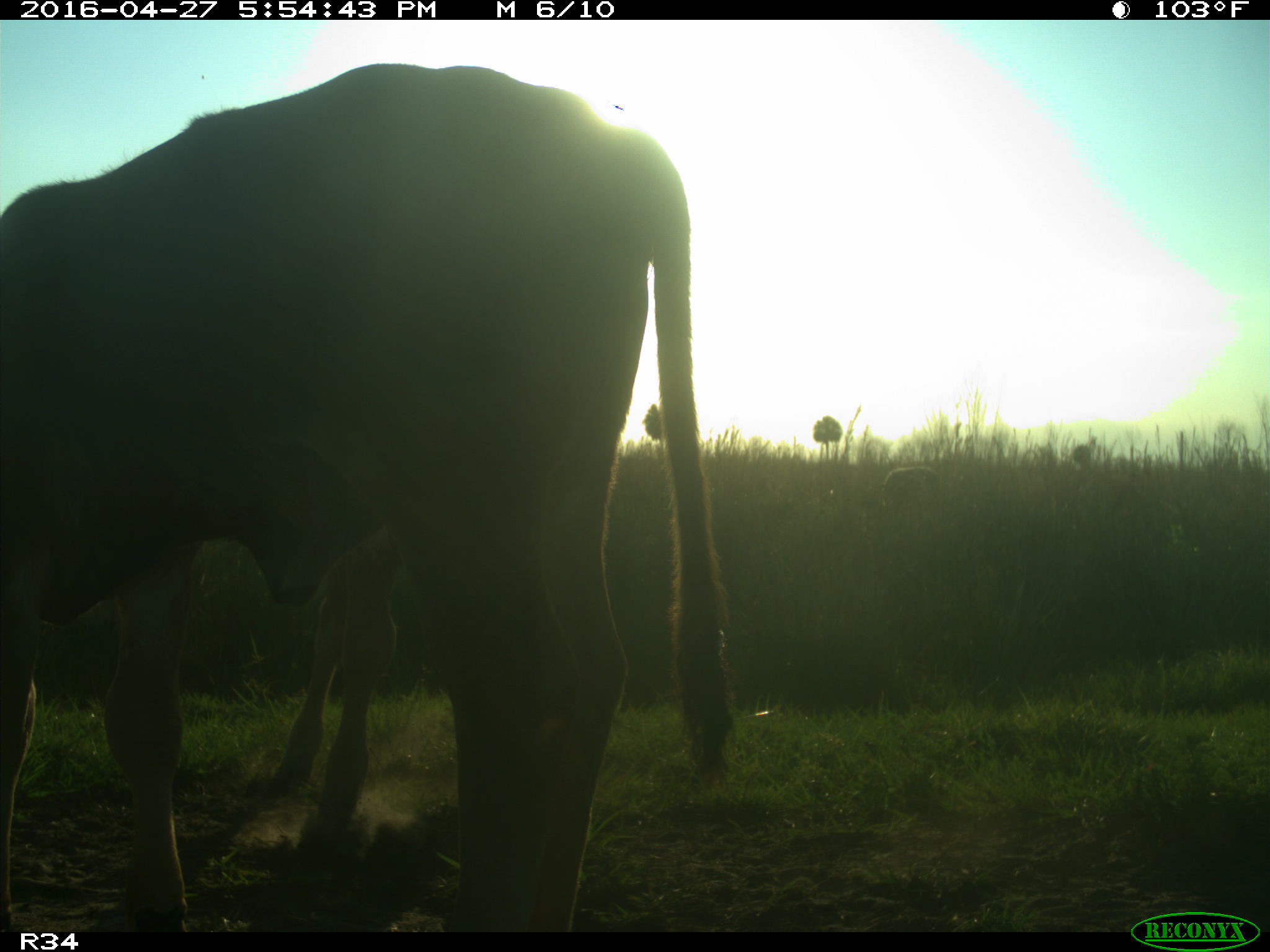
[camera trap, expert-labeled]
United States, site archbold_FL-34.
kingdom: Animalia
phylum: Chordata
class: Mammalia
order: Artiodactyla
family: Bovidae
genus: Bos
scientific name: Bos taurus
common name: domestic cow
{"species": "Bos taurus (domestic cow)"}